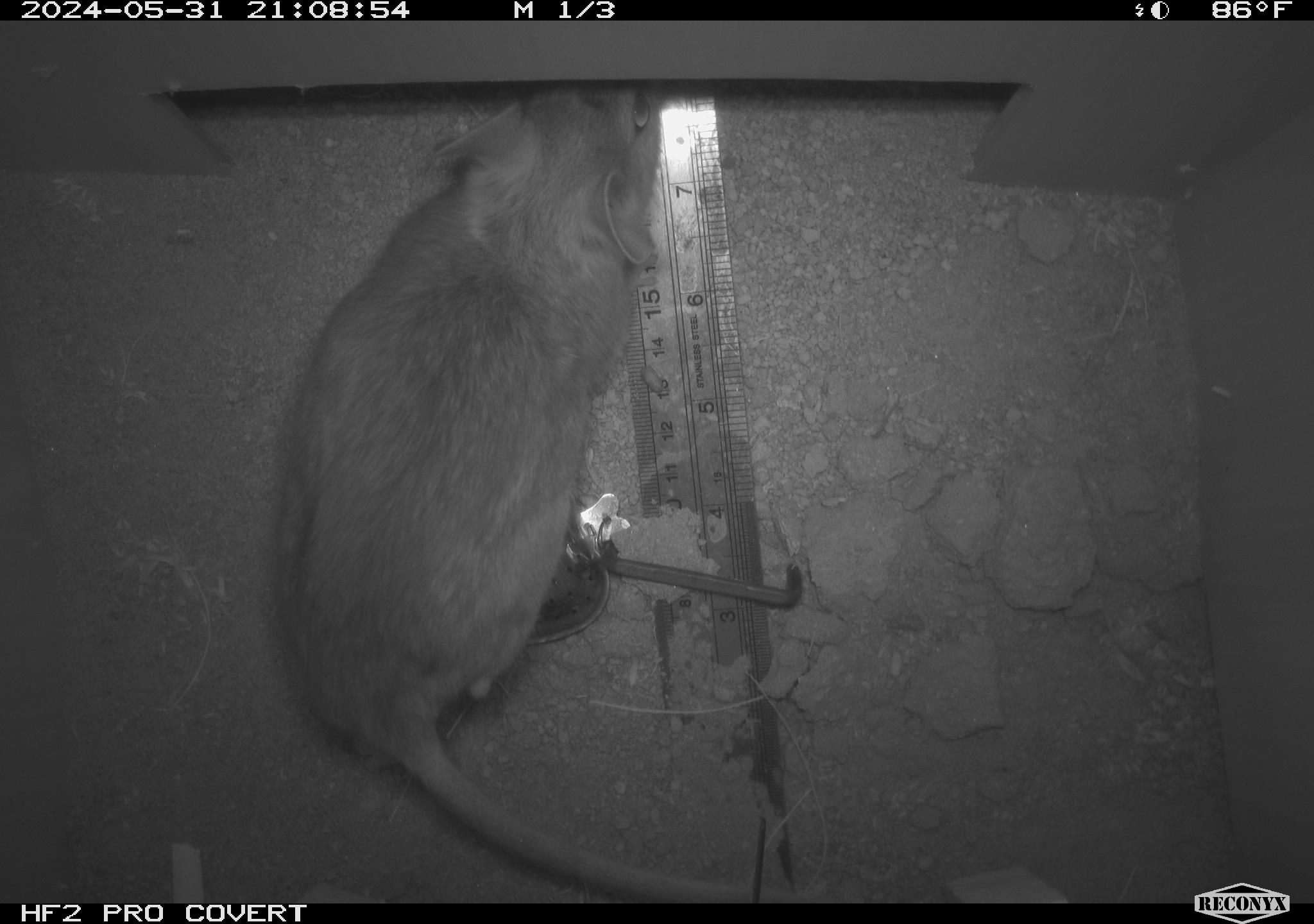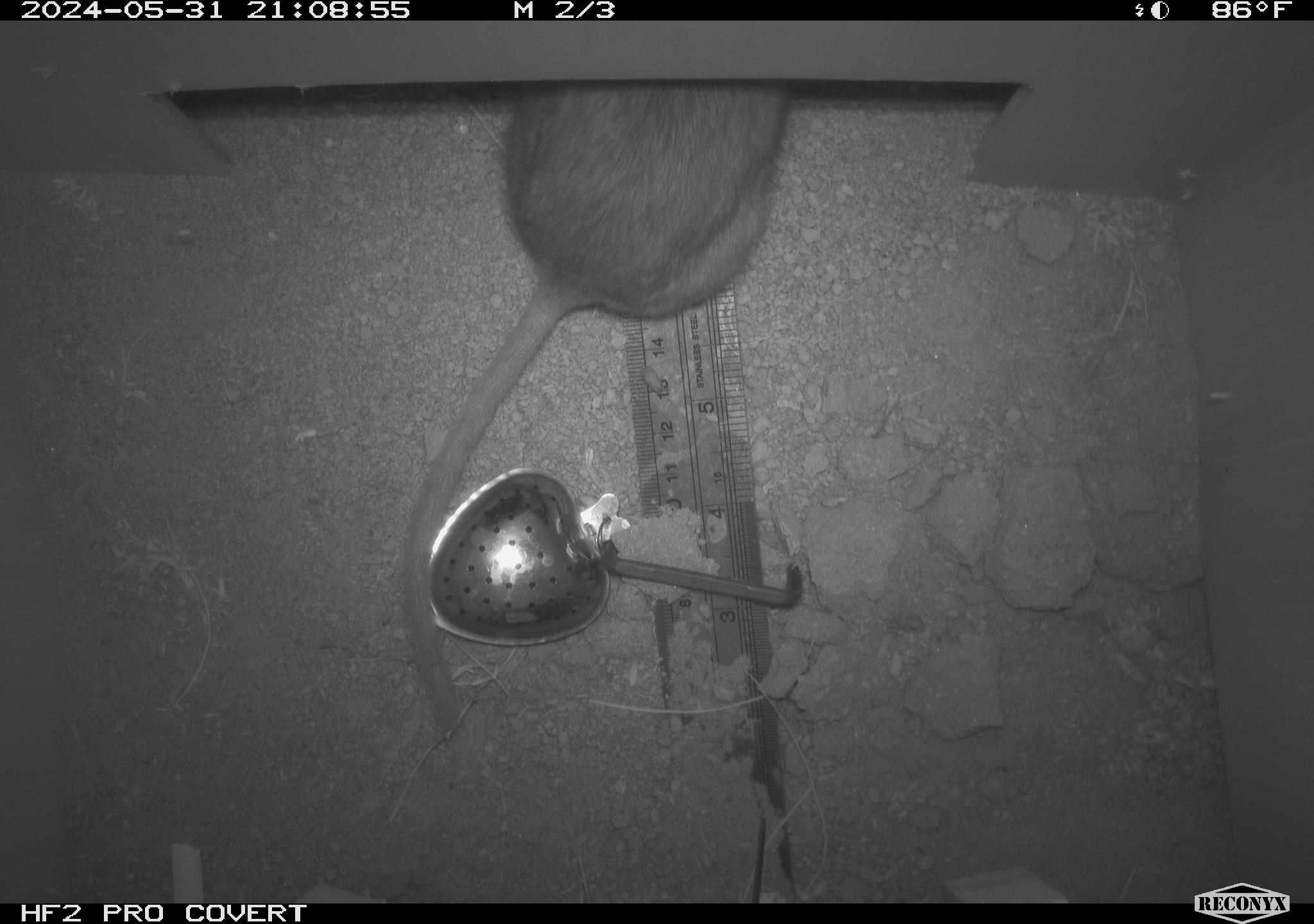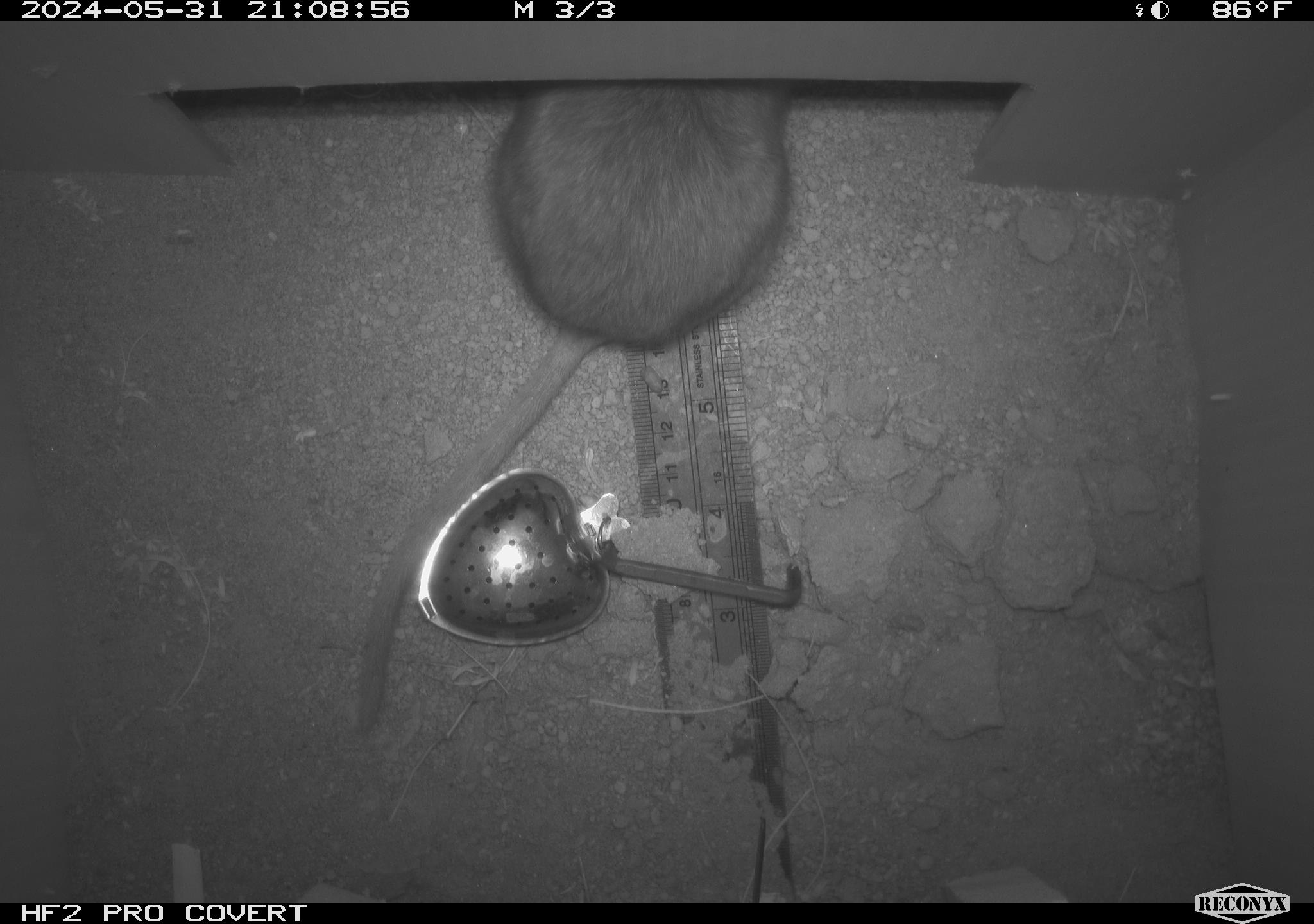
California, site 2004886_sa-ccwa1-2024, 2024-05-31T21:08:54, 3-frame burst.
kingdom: Animalia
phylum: Chordata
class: Mammalia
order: Rodentia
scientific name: Rodentia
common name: woodrat or rat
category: woodrat or rat species